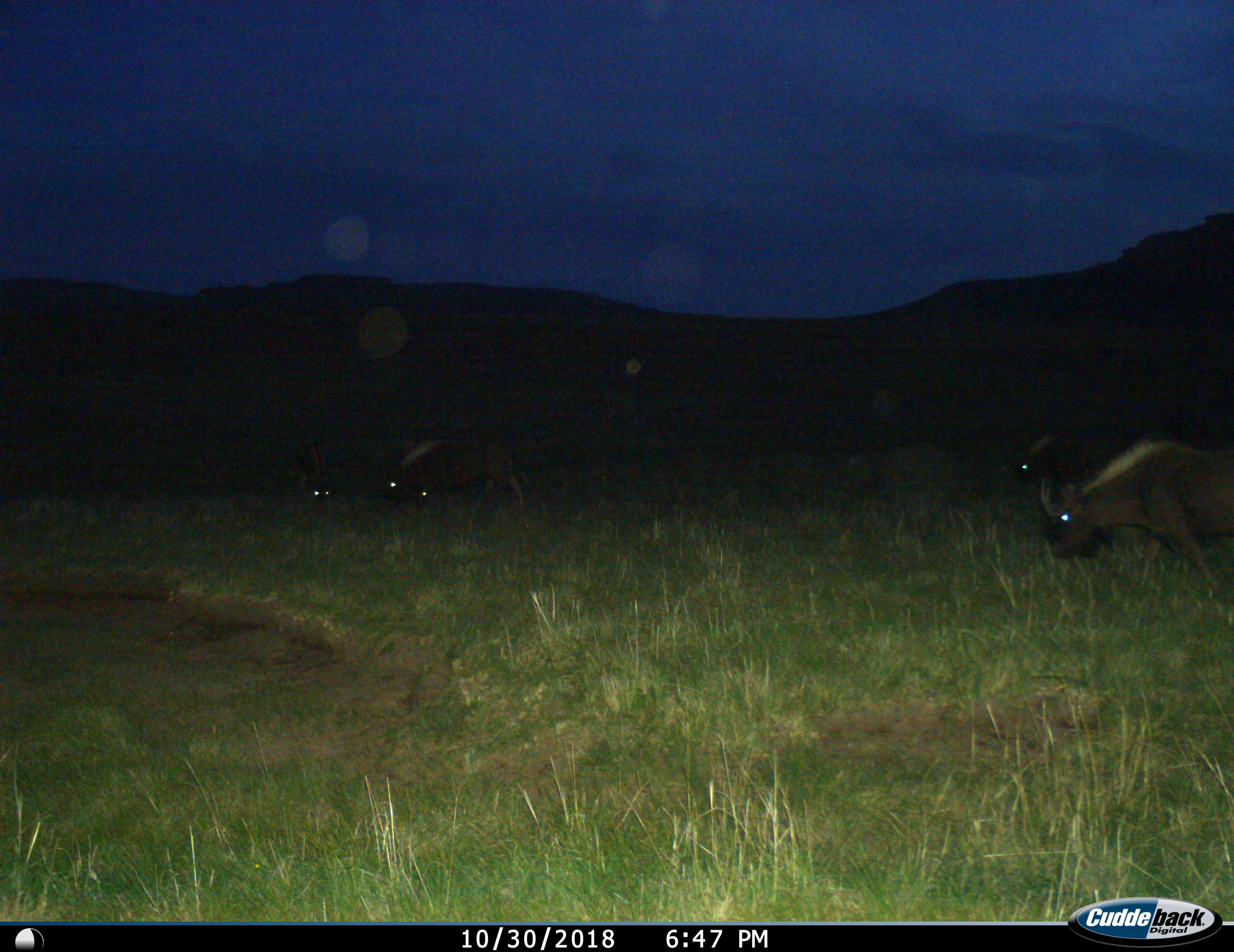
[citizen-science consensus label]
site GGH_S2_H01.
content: unidentified animal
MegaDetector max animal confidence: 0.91